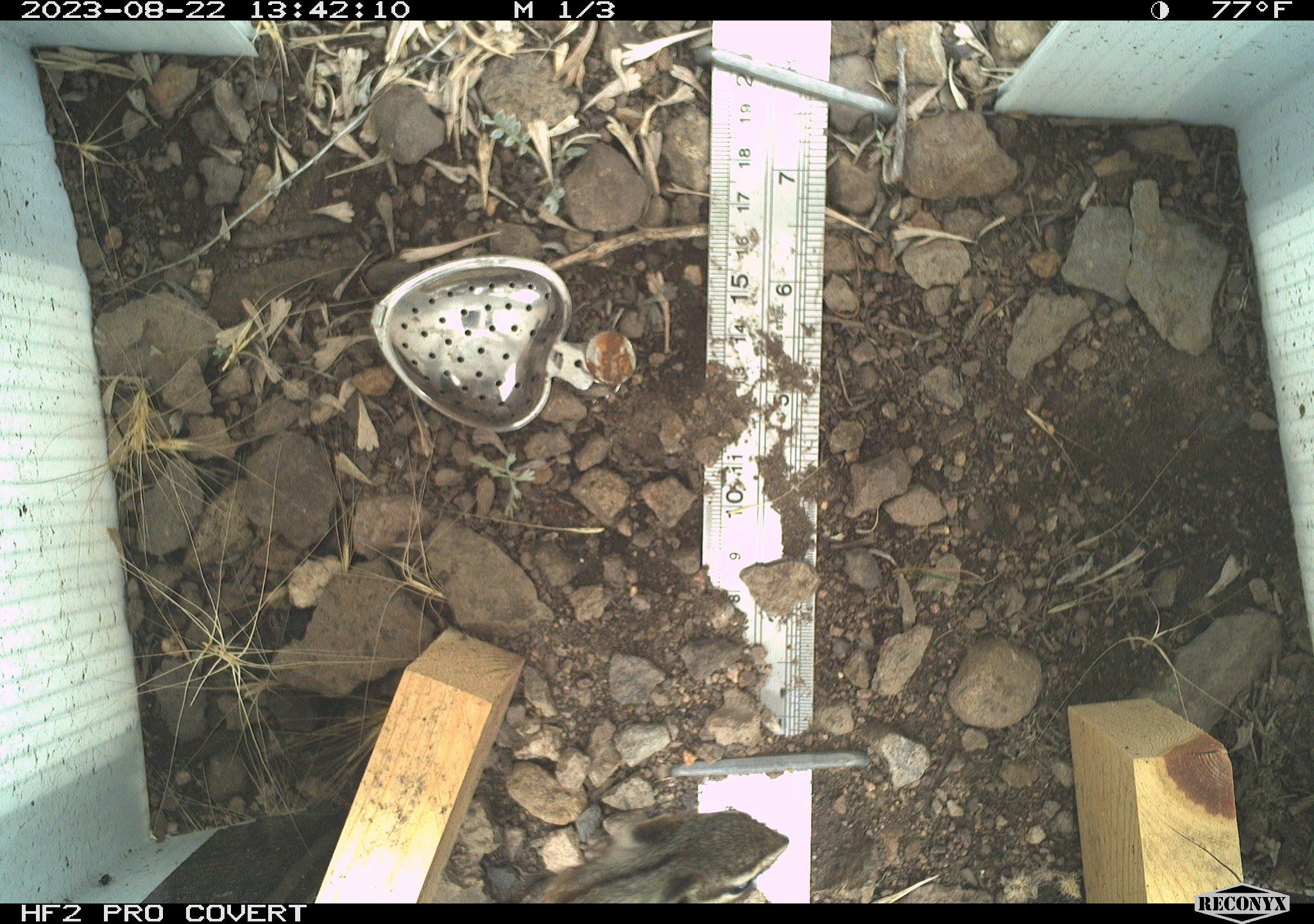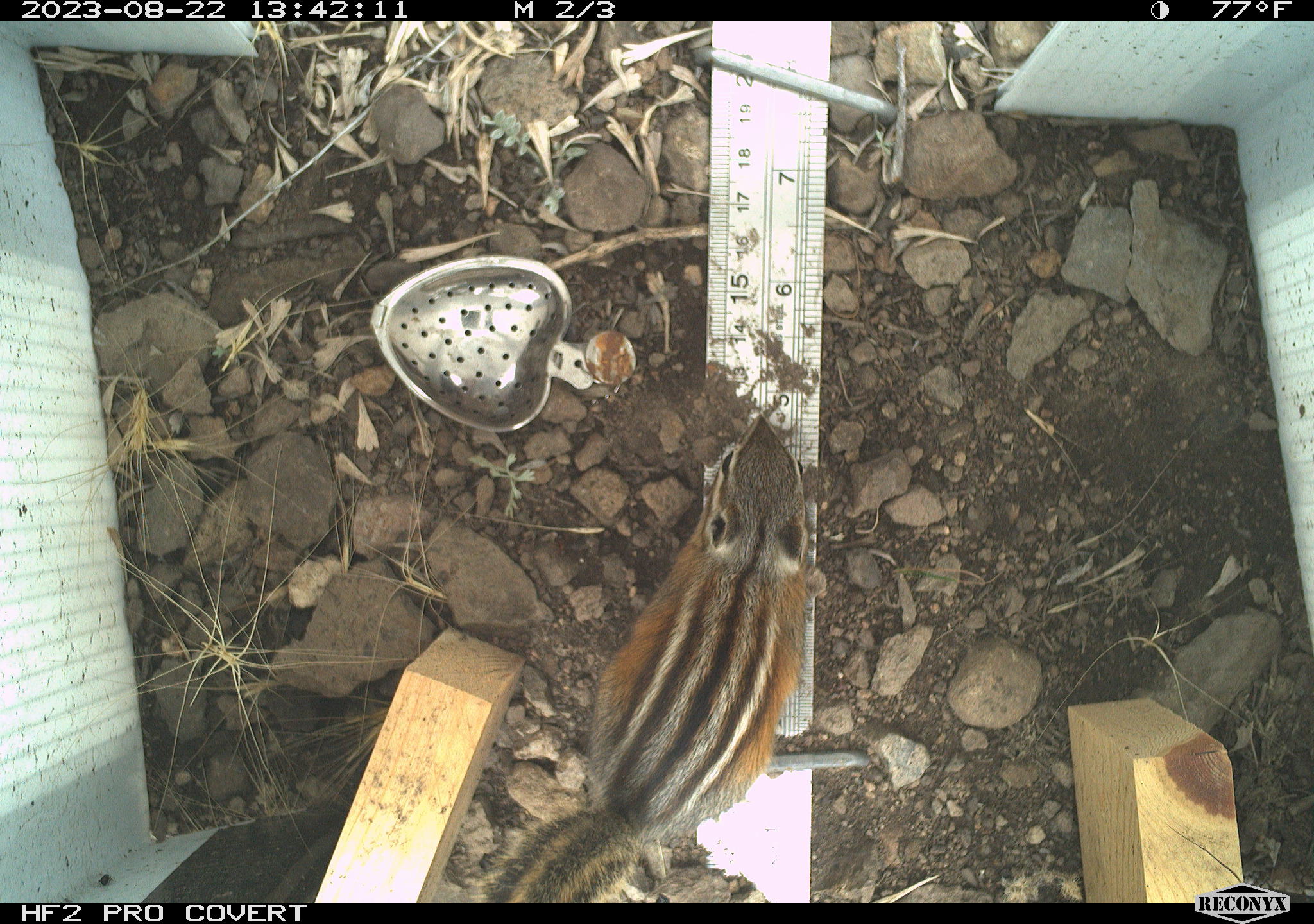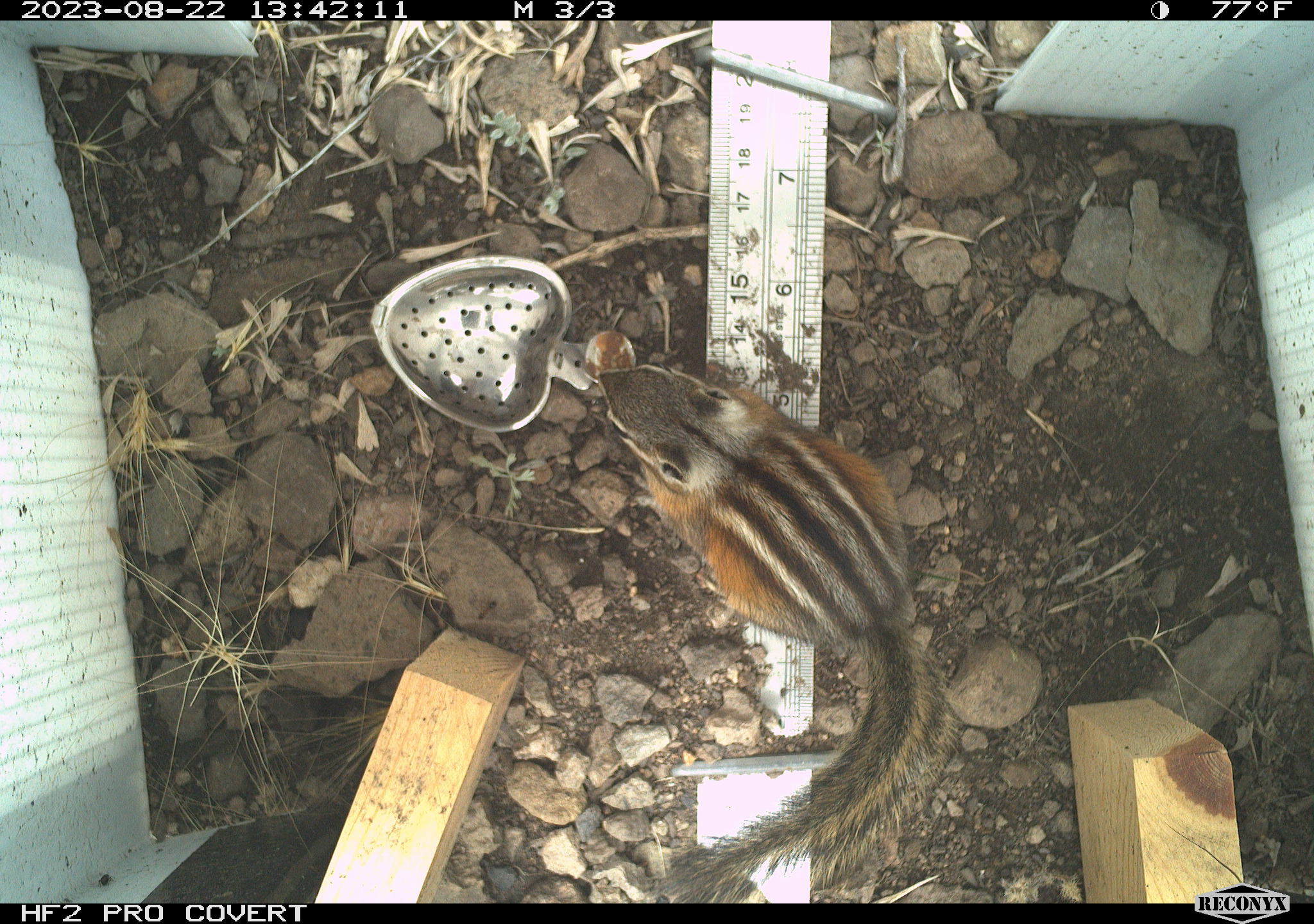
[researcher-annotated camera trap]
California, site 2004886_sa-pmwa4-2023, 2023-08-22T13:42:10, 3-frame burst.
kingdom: Animalia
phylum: Chordata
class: Mammalia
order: Rodentia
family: Sciuridae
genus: Neotamias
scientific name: Neotamias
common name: western chipmunks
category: neotamias species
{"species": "neotamias species (western chipmunks) (Neotamias)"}